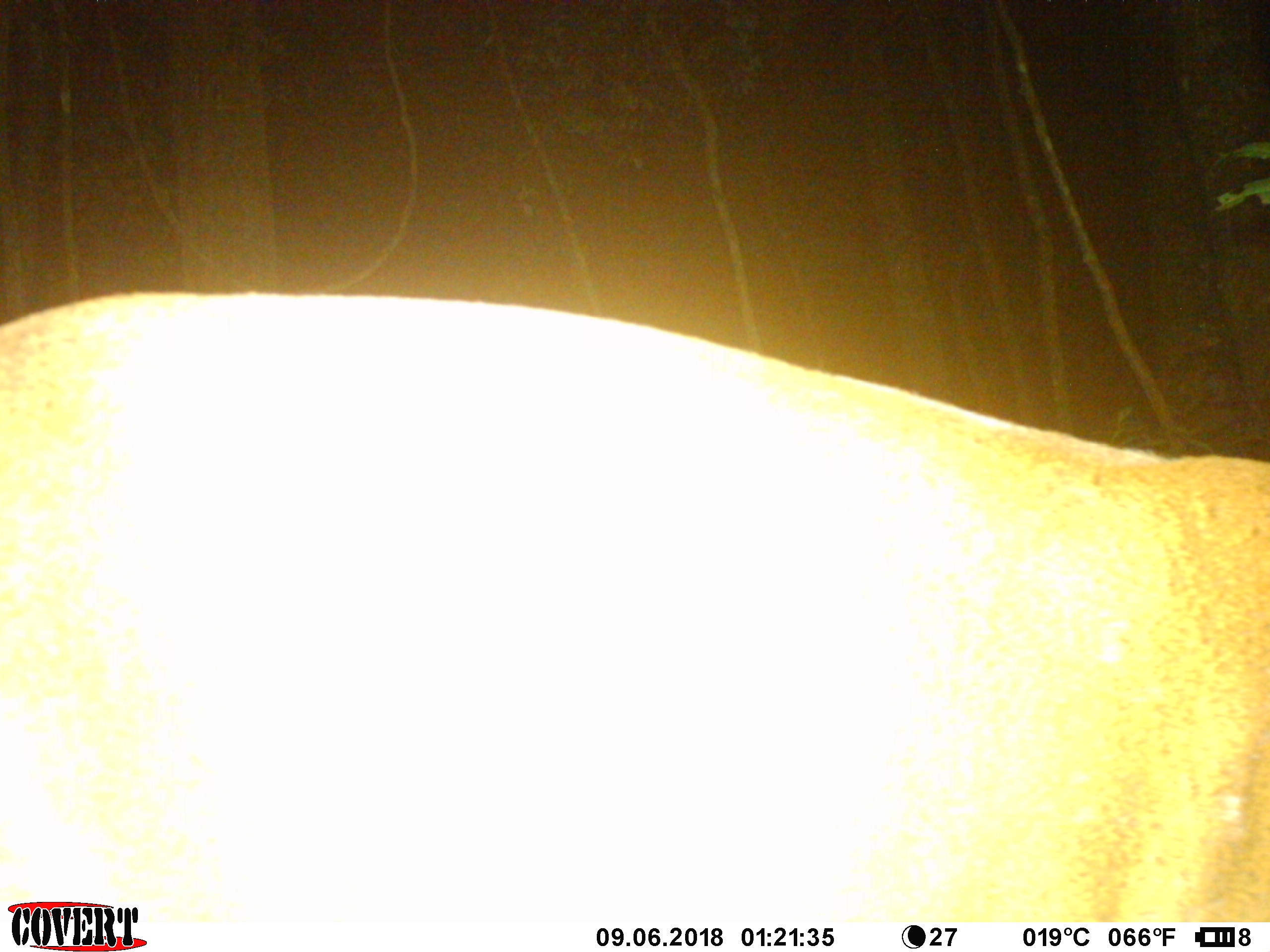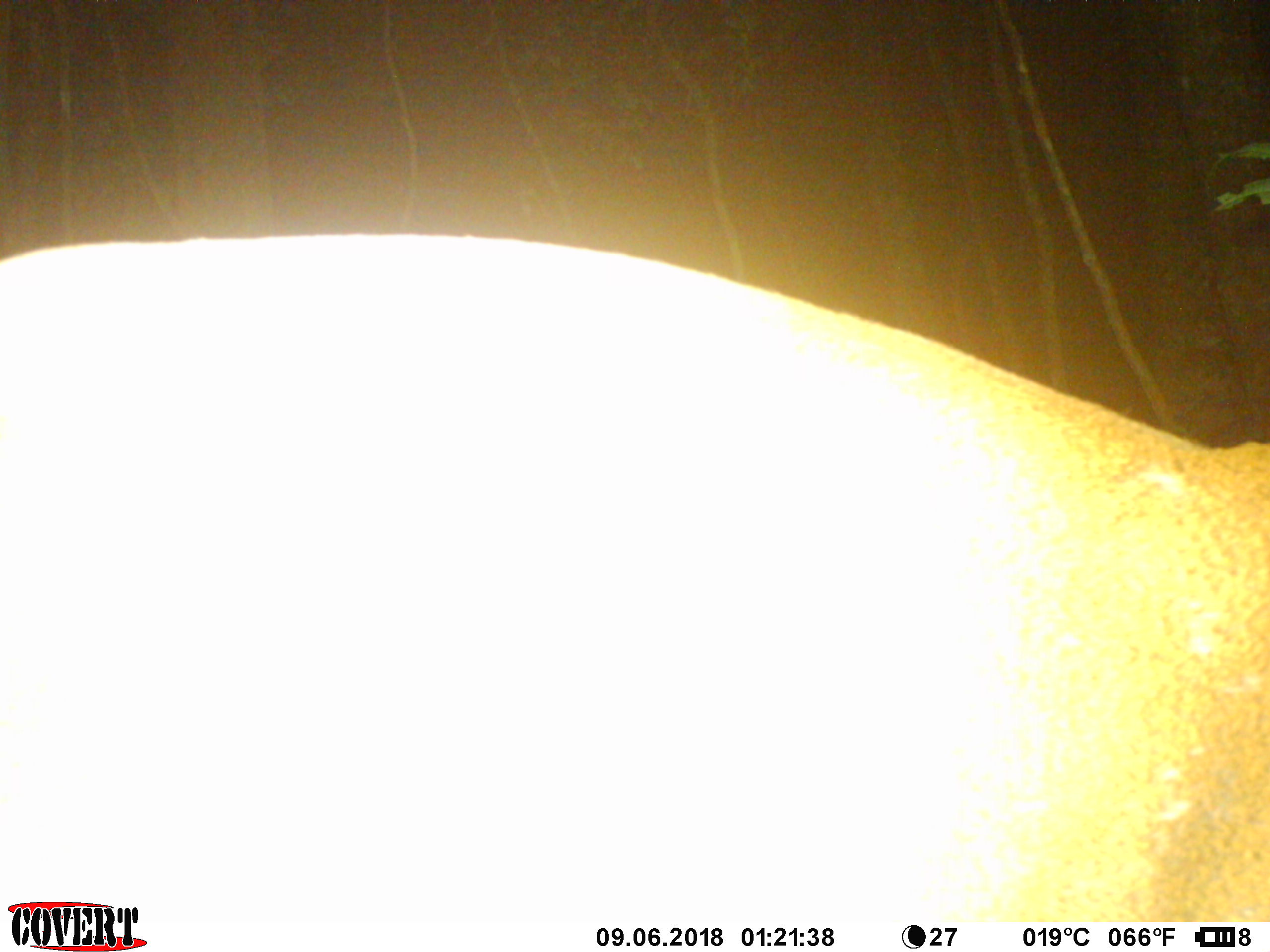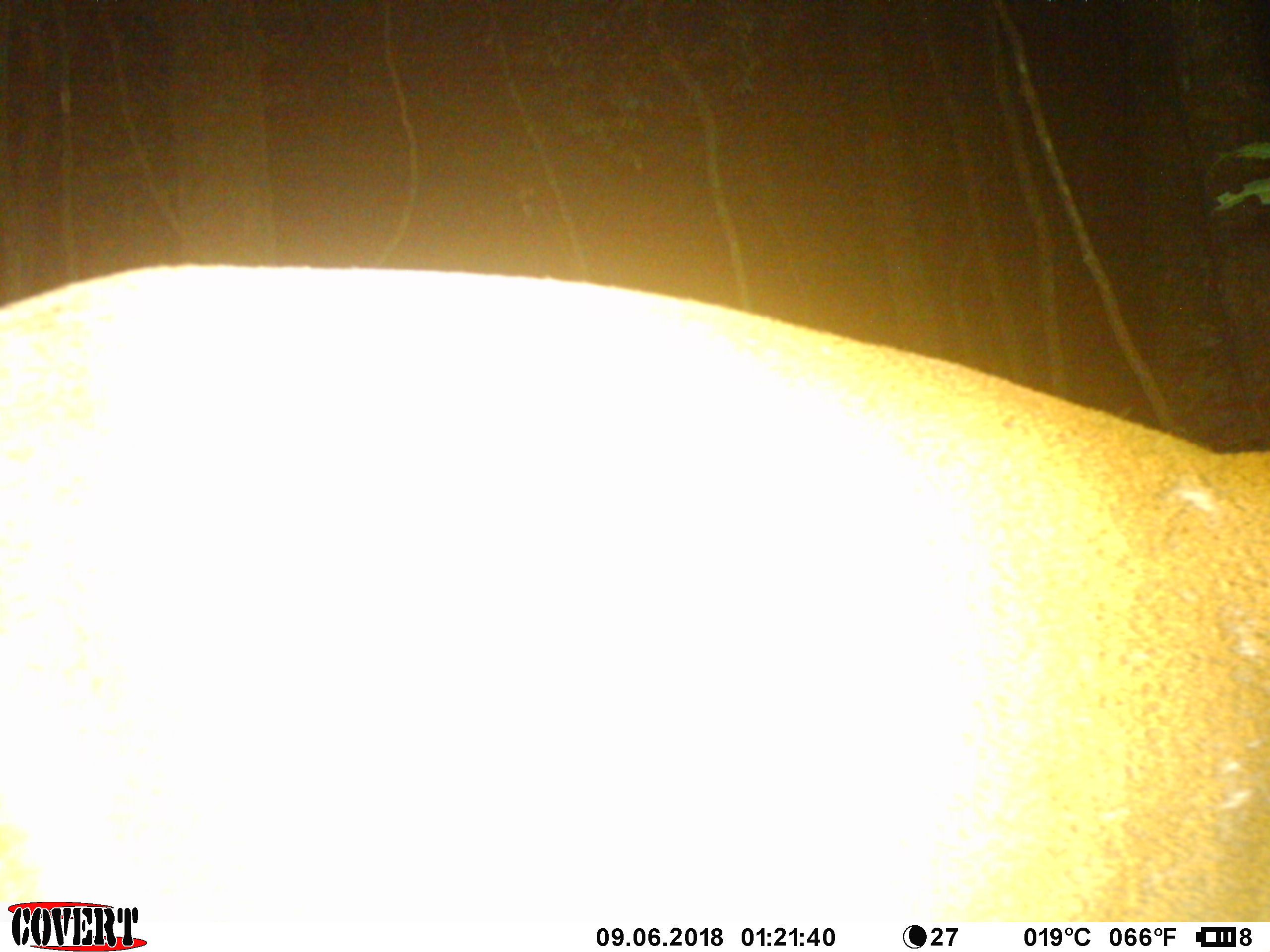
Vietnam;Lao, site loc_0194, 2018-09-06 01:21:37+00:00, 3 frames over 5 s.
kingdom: Animalia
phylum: Chordata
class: Mammalia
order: Artiodactyla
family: Cervidae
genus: Muntiacus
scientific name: Muntiacus vuquangensis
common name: large-antlered muntjac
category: large antlered muntjac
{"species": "large antlered muntjac (large-antlered muntjac) (Muntiacus vuquangensis)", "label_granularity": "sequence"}